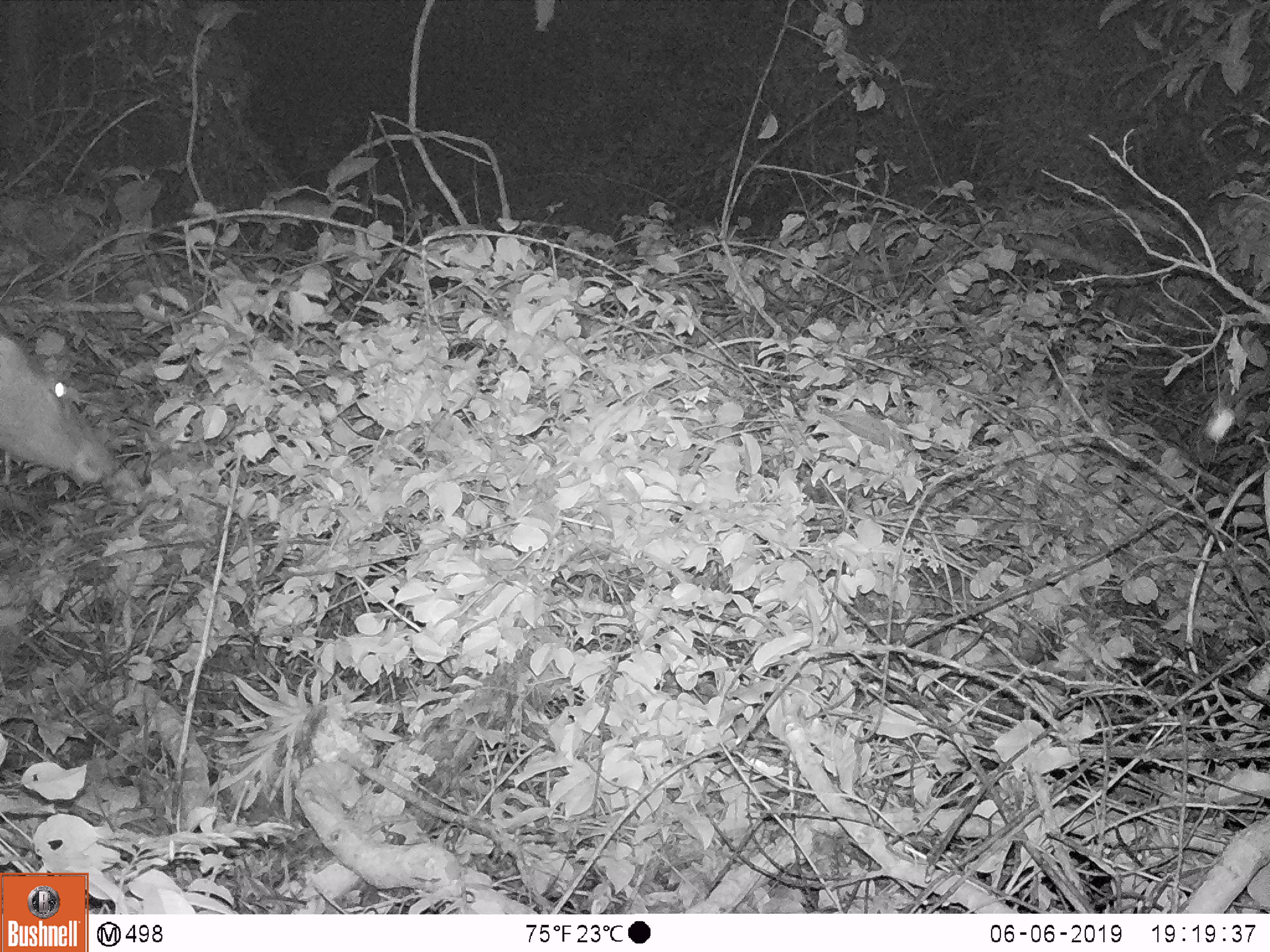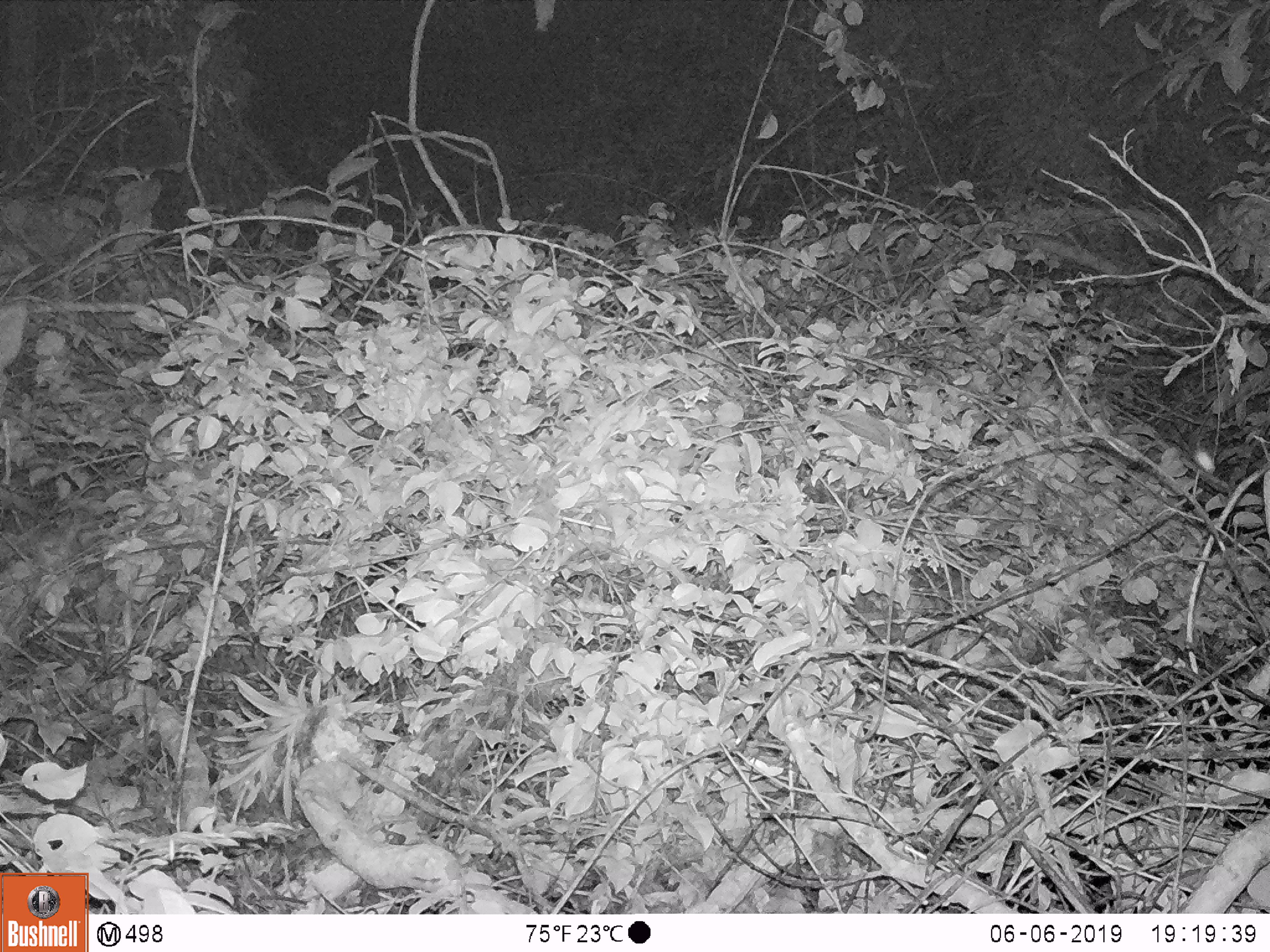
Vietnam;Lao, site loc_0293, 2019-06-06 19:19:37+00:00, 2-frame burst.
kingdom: Animalia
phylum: Chordata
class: Mammalia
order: Artiodactyla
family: Cervidae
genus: Rusa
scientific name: Rusa unicolor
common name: sambar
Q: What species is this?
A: Sambar (Rusa unicolor).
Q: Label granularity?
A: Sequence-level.